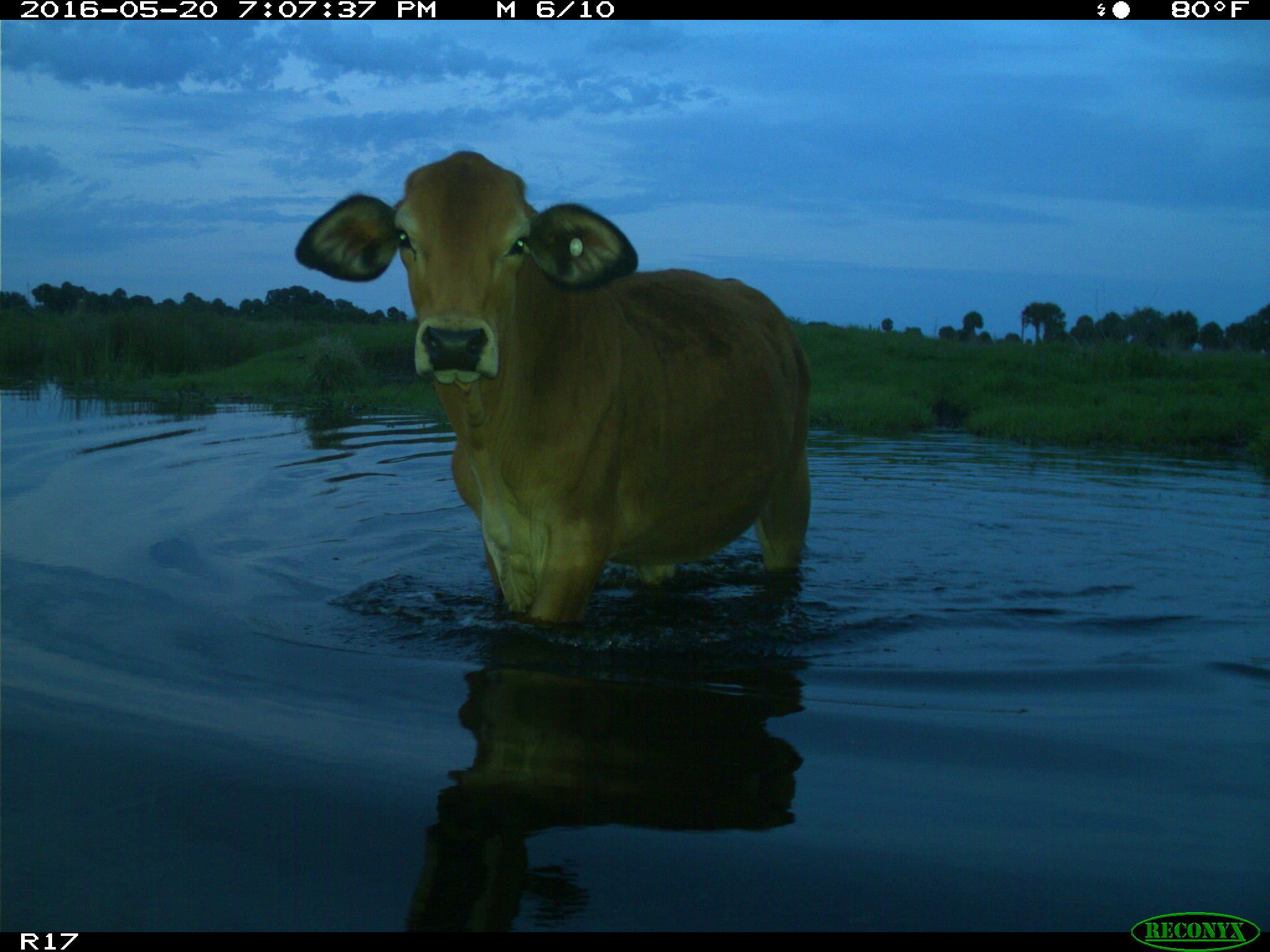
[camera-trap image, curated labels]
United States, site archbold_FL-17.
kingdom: Animalia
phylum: Chordata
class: Mammalia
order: Artiodactyla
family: Bovidae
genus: Bos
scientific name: Bos taurus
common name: domestic cow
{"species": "Bos taurus (domestic cow)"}